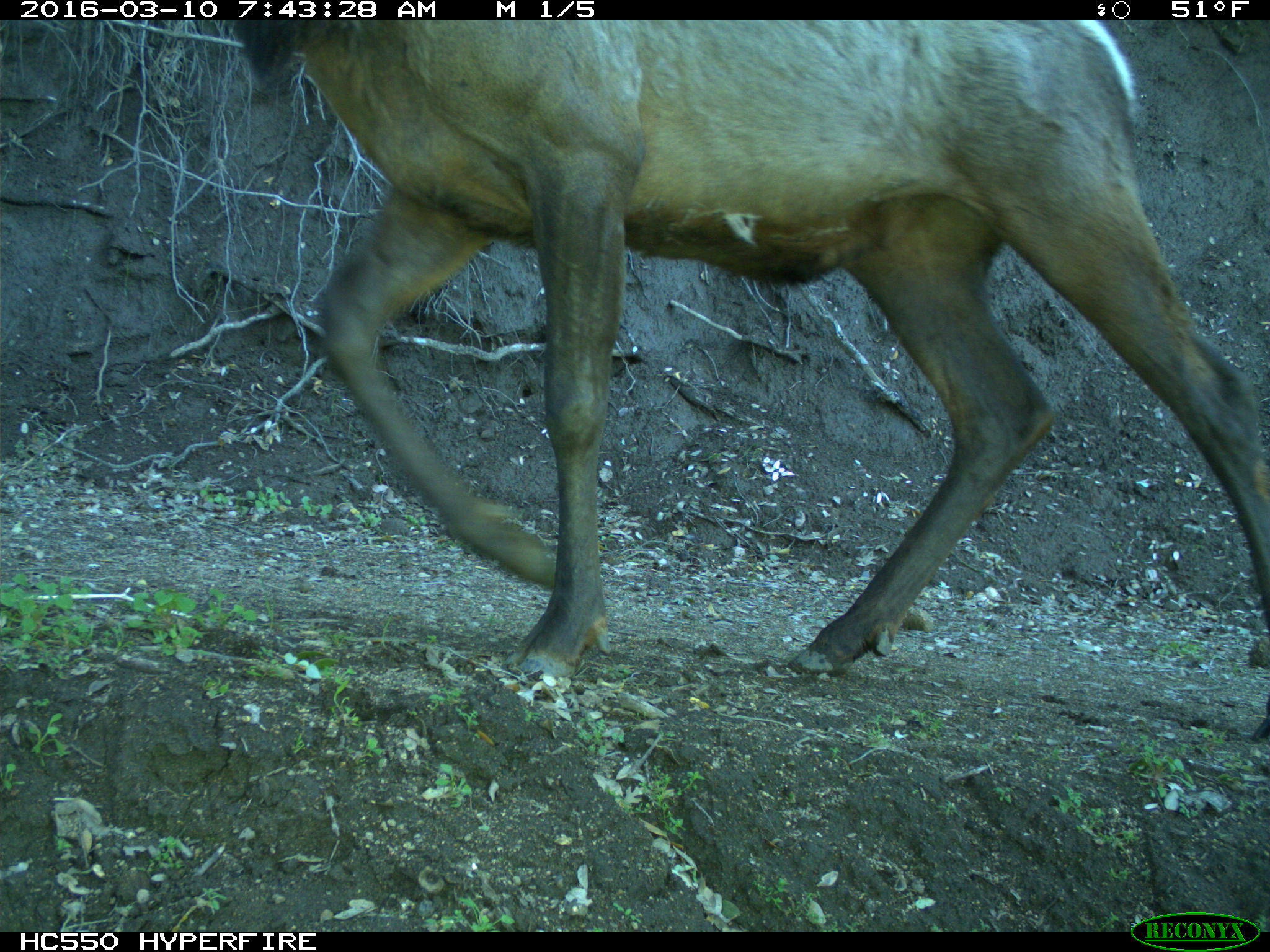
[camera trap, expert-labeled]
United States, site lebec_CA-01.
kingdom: Animalia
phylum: Chordata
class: Mammalia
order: Artiodactyla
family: Cervidae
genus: Cervus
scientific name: Cervus canadensis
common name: elk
Cervus canadensis (elk).